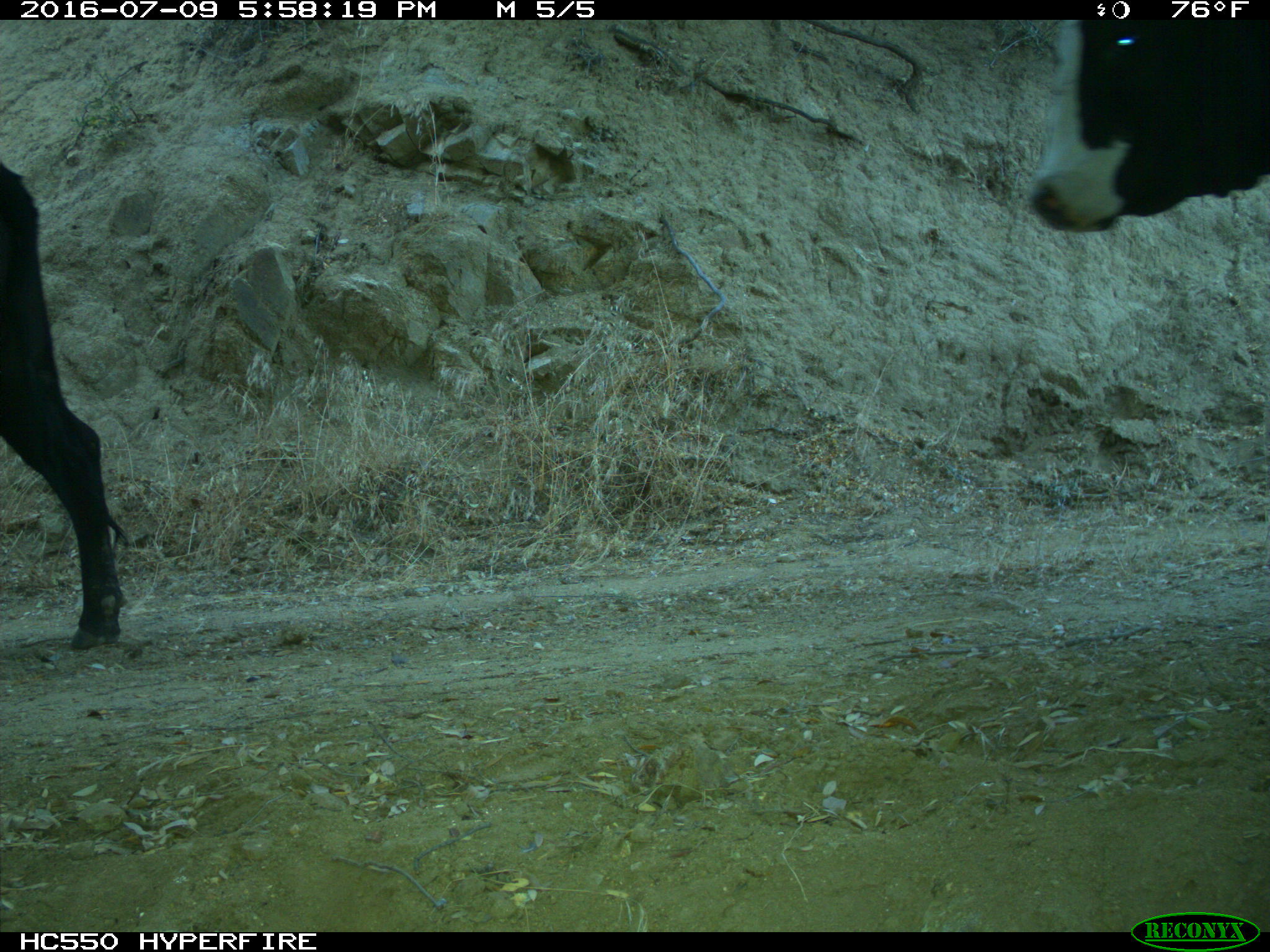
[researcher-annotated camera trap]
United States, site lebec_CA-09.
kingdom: Animalia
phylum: Chordata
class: Mammalia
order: Artiodactyla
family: Bovidae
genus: Bos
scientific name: Bos taurus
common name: domestic cow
Bos taurus (domestic cow).